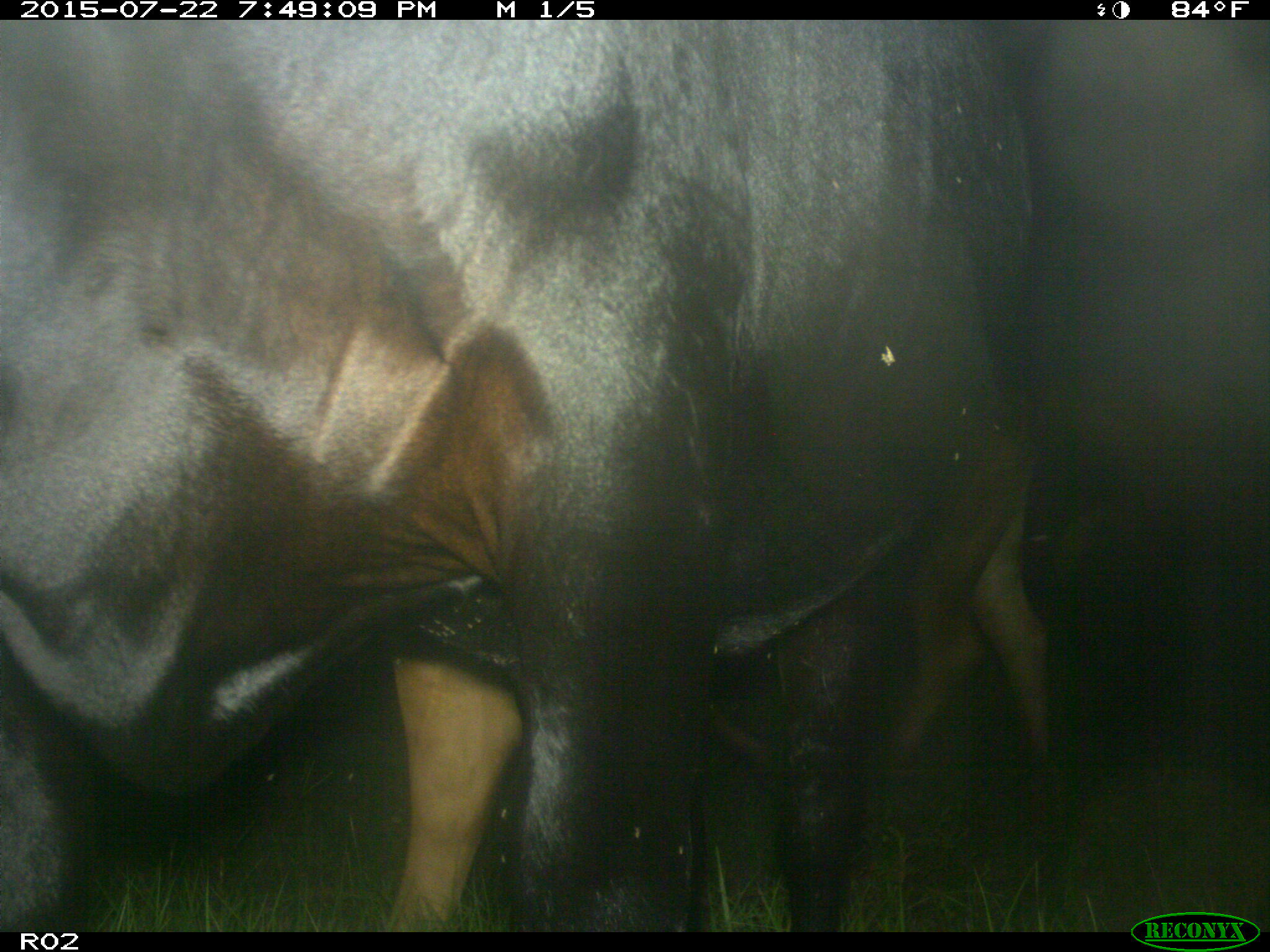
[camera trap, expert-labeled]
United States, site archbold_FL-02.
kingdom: Animalia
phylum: Chordata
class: Mammalia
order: Artiodactyla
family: Bovidae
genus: Bos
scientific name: Bos taurus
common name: domestic cow